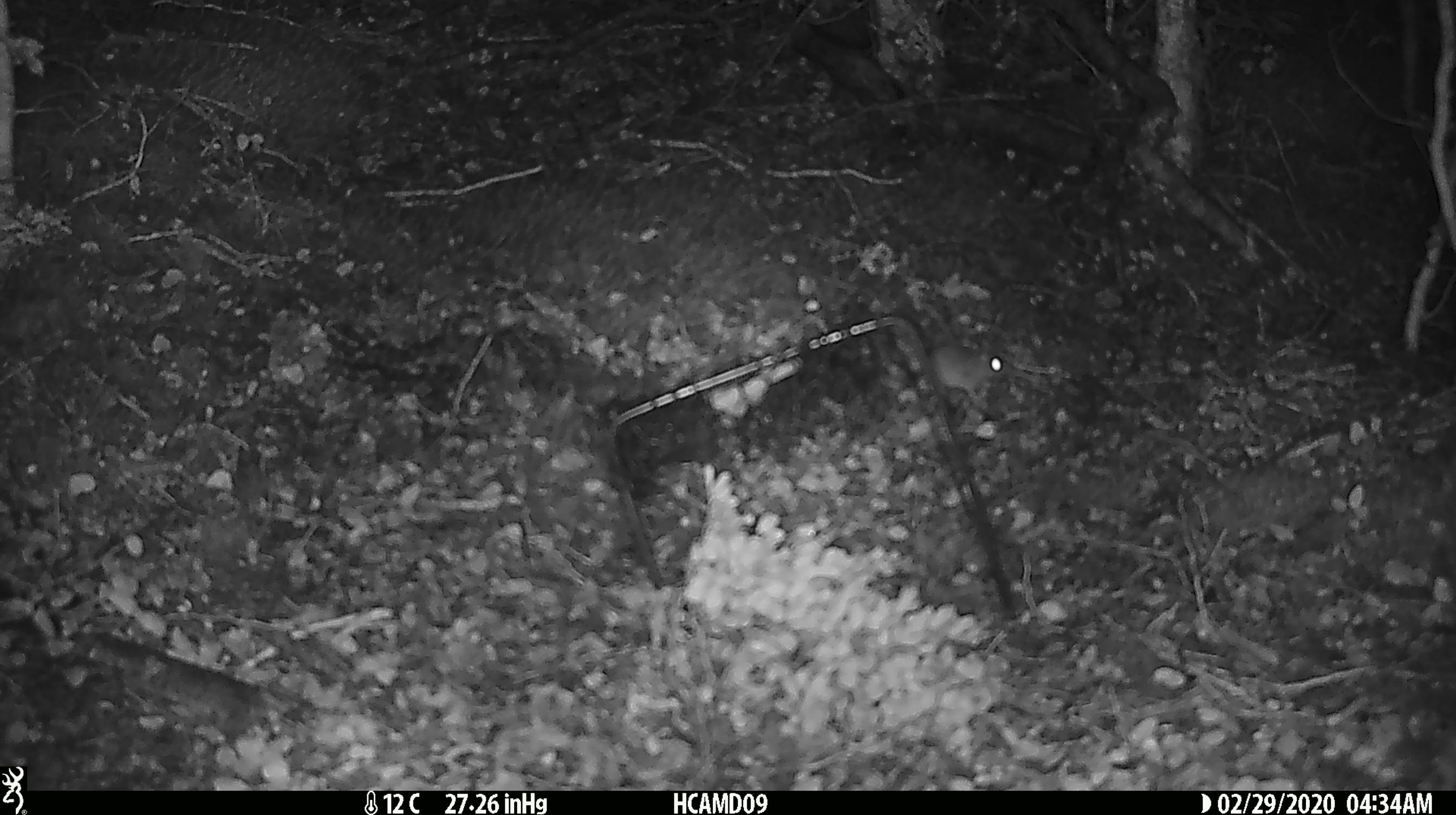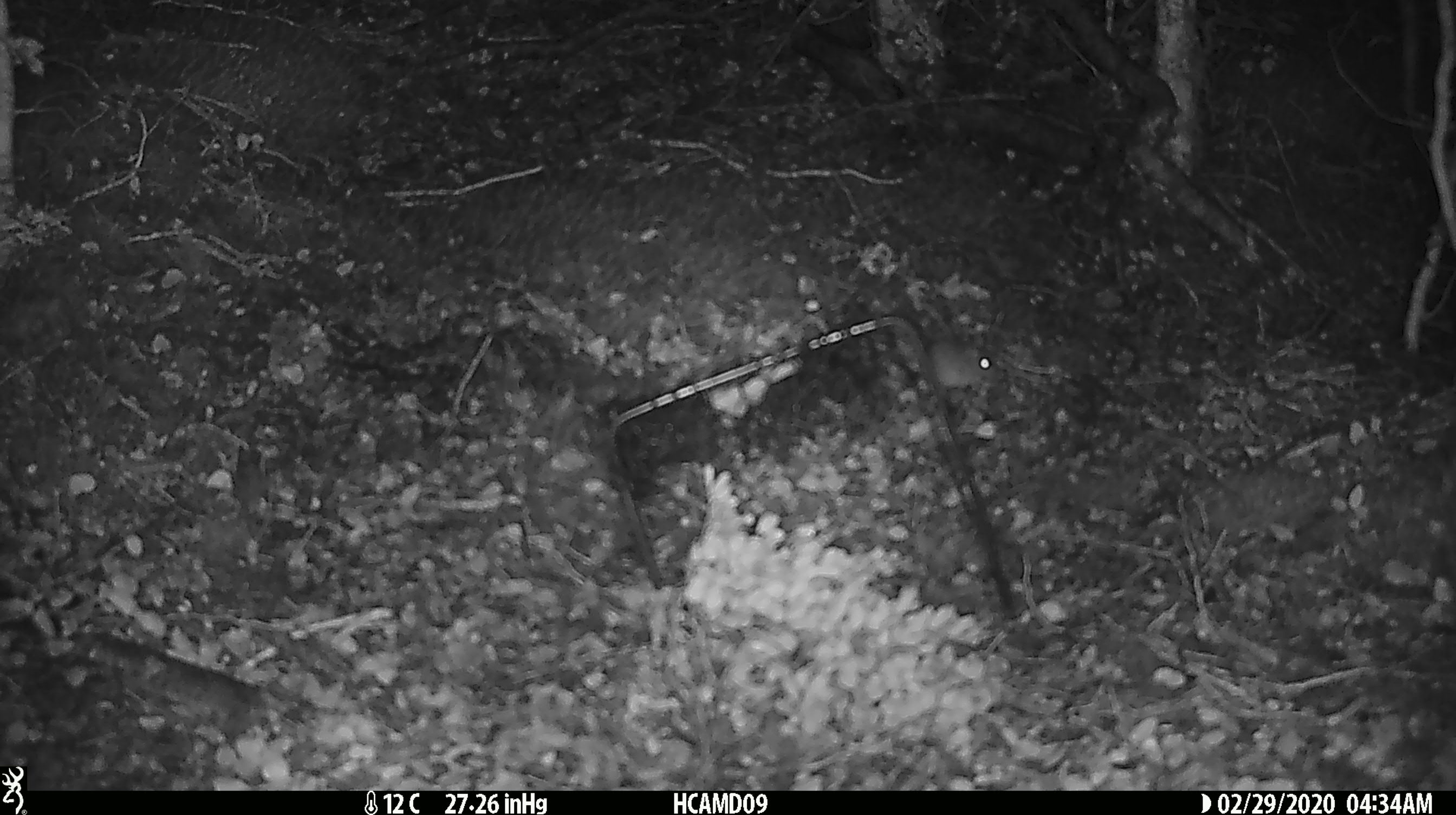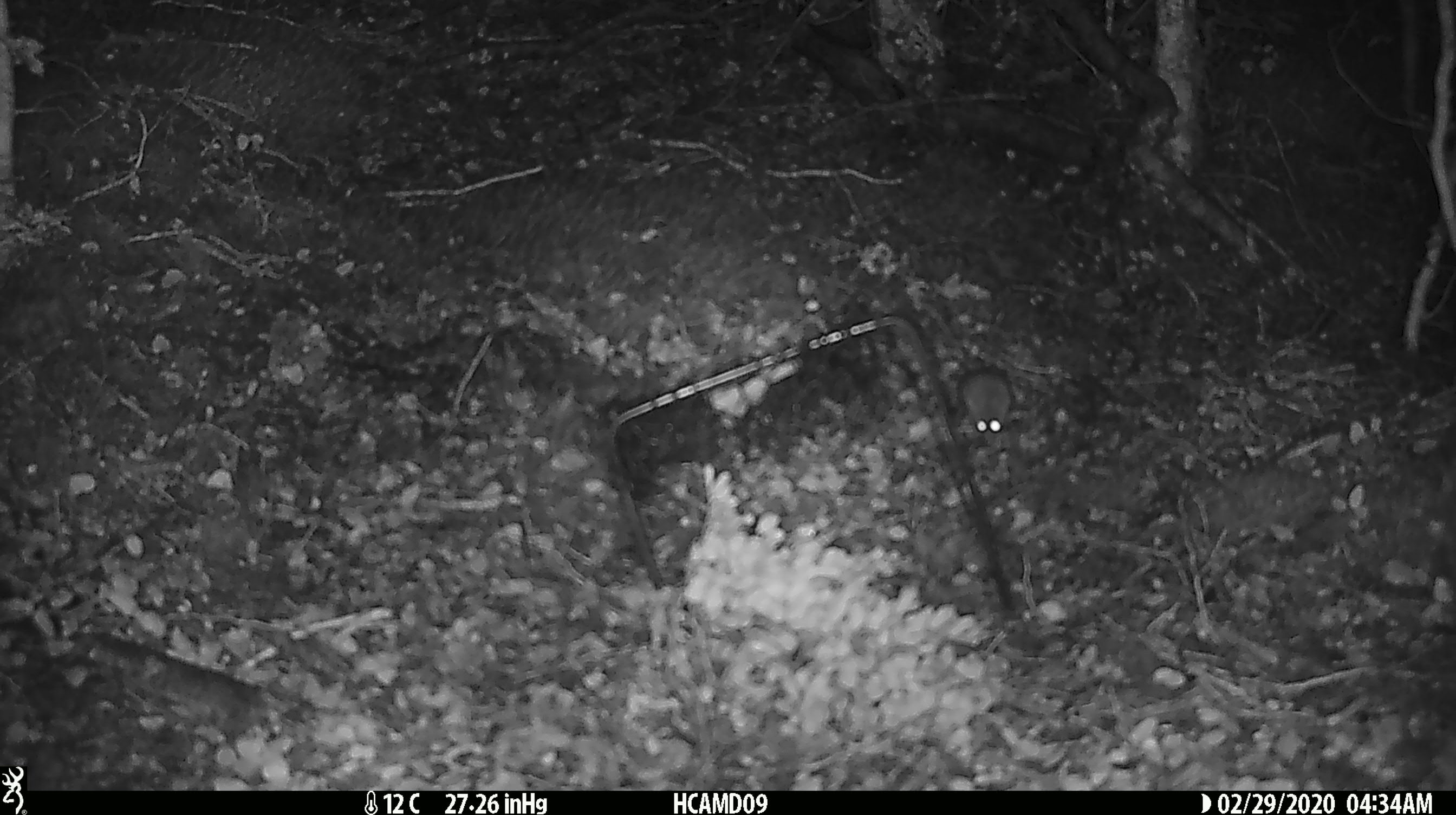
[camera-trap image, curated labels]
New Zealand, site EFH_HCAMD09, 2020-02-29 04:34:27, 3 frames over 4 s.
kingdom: Animalia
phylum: Chordata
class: Mammalia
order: Rodentia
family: Muridae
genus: Mus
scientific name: Mus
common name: mouse